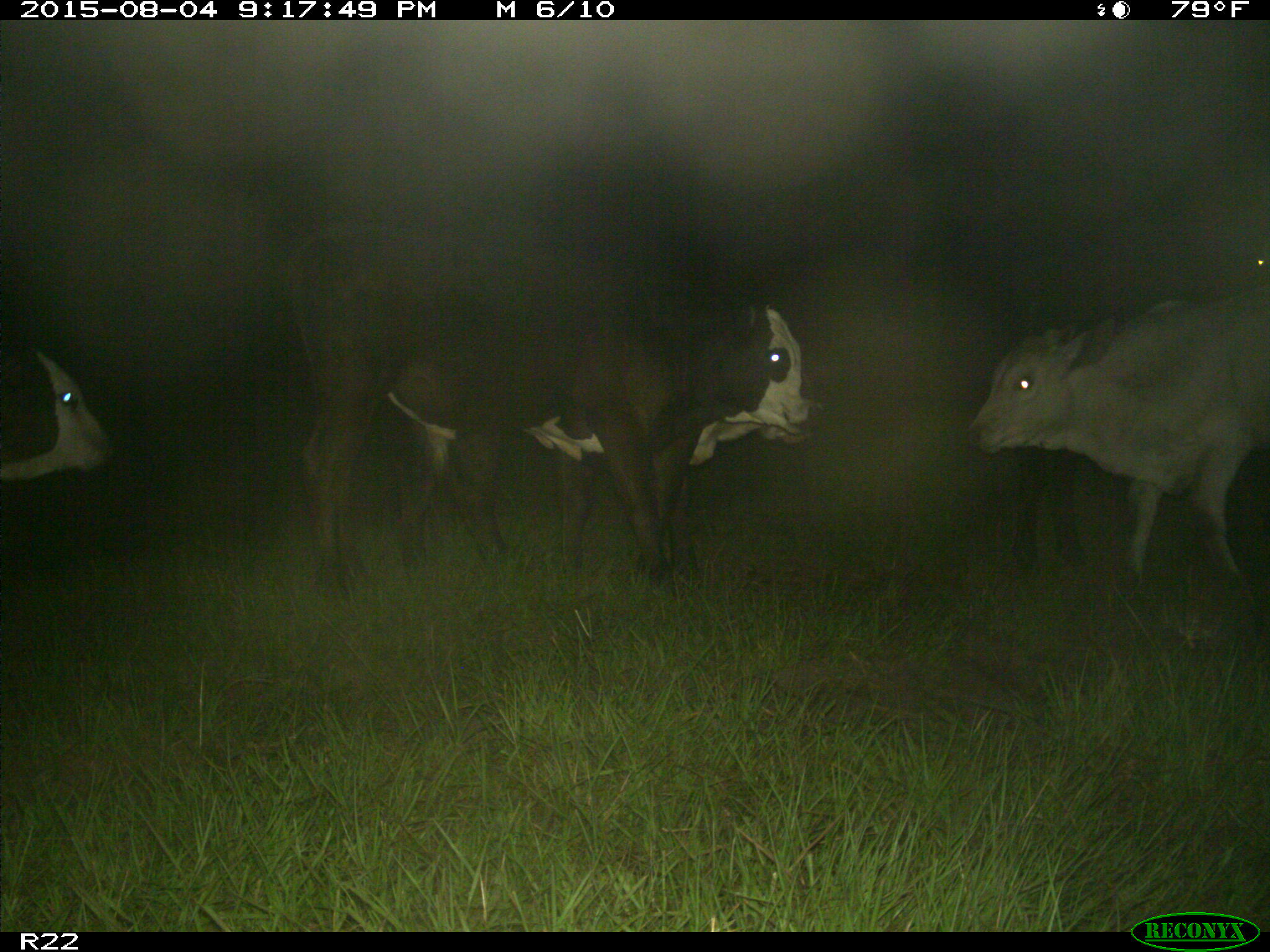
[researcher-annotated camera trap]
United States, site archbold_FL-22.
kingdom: Animalia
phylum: Chordata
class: Mammalia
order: Artiodactyla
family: Bovidae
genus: Bos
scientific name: Bos taurus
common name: domestic cow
Bos taurus (domestic cow).